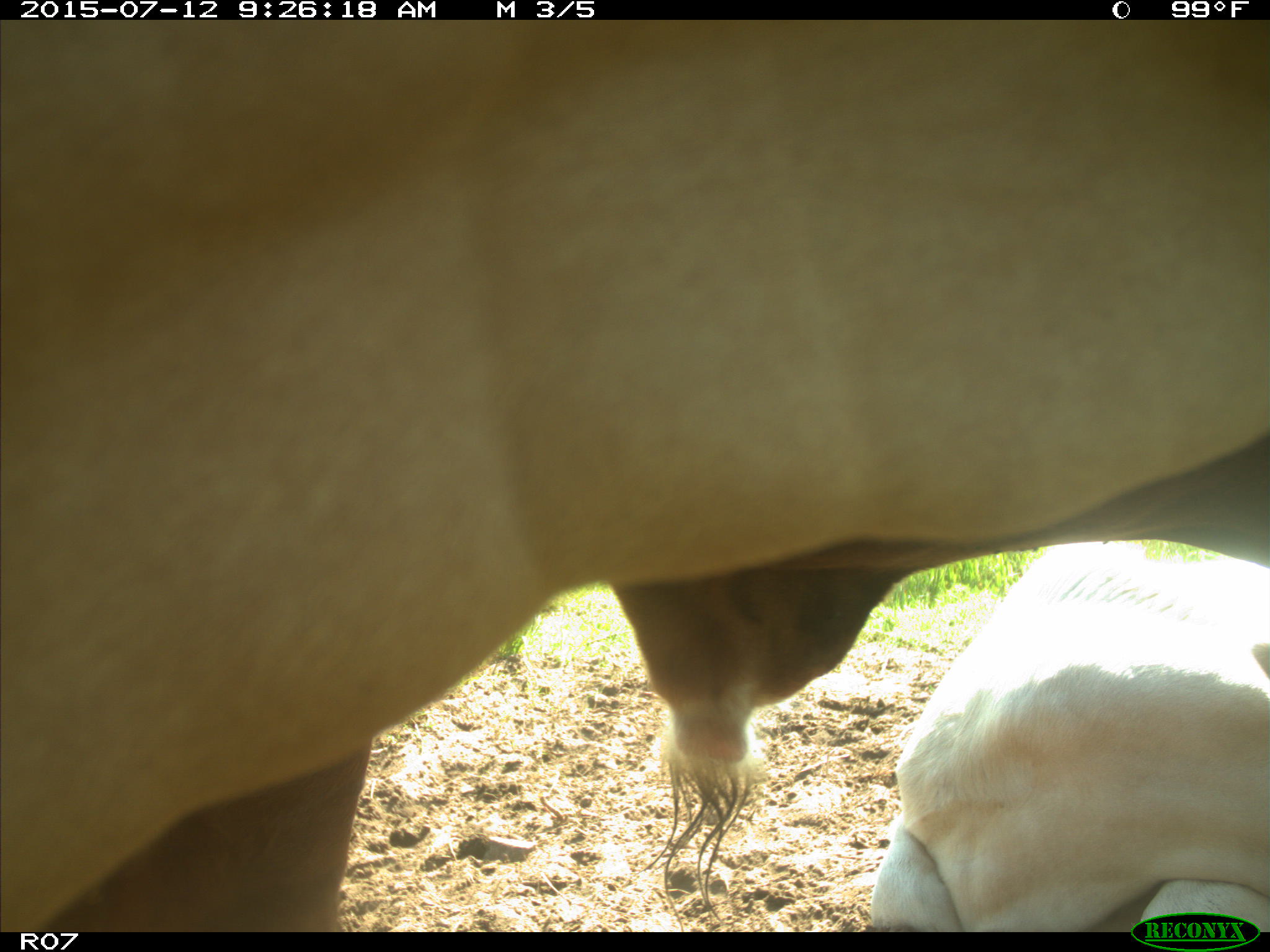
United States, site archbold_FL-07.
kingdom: Animalia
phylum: Chordata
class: Mammalia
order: Artiodactyla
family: Bovidae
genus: Bos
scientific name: Bos taurus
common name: domestic cow